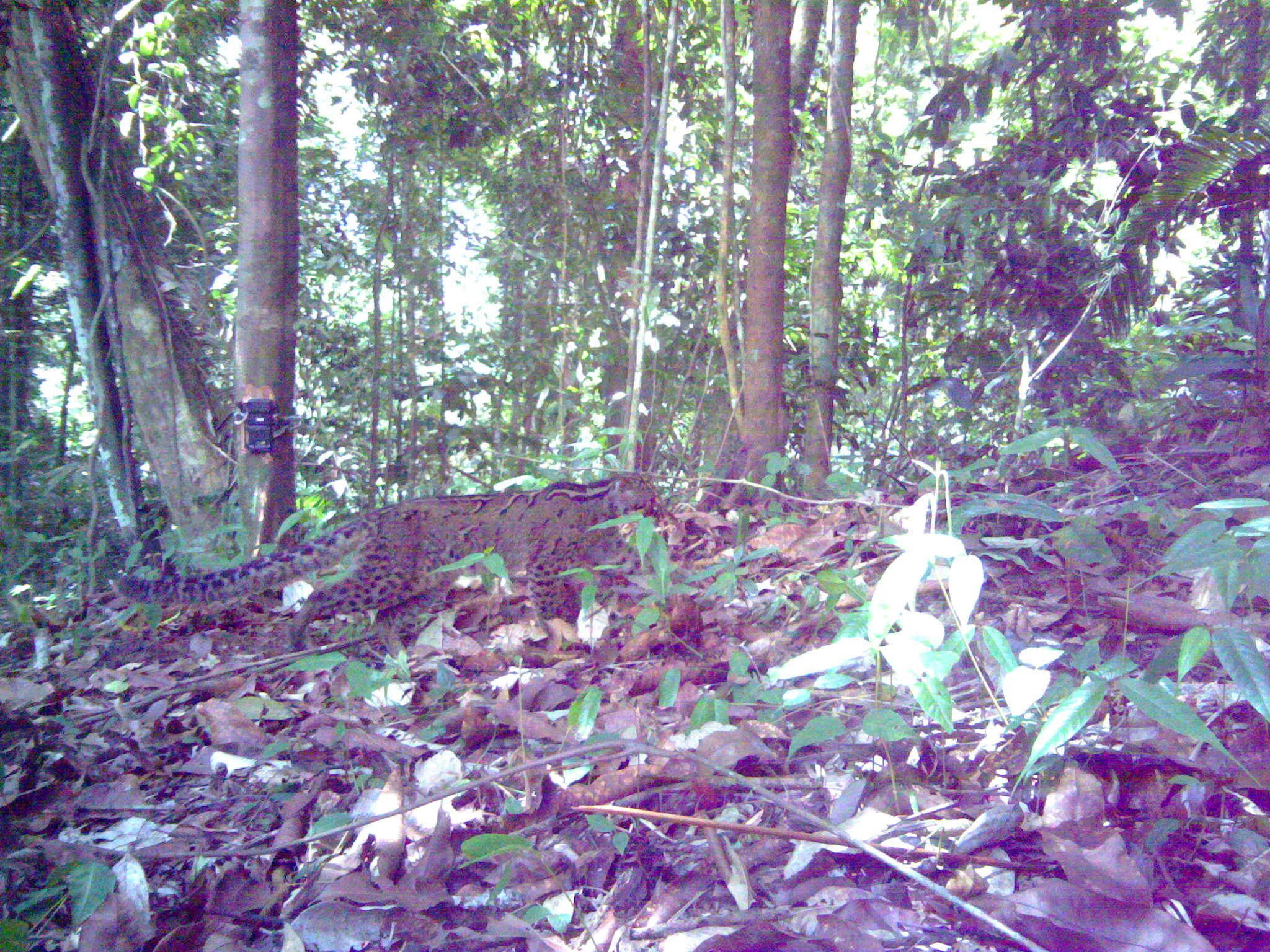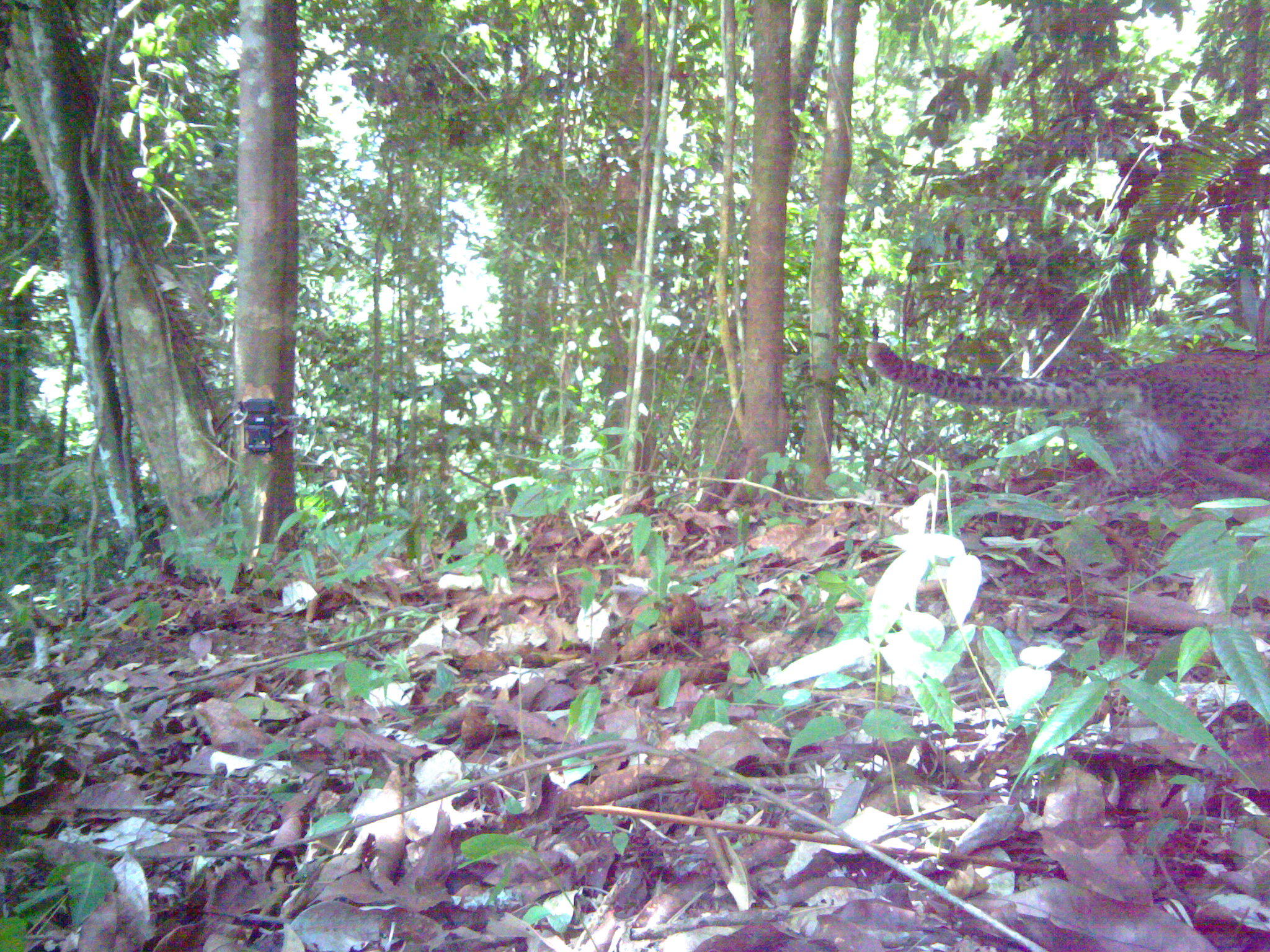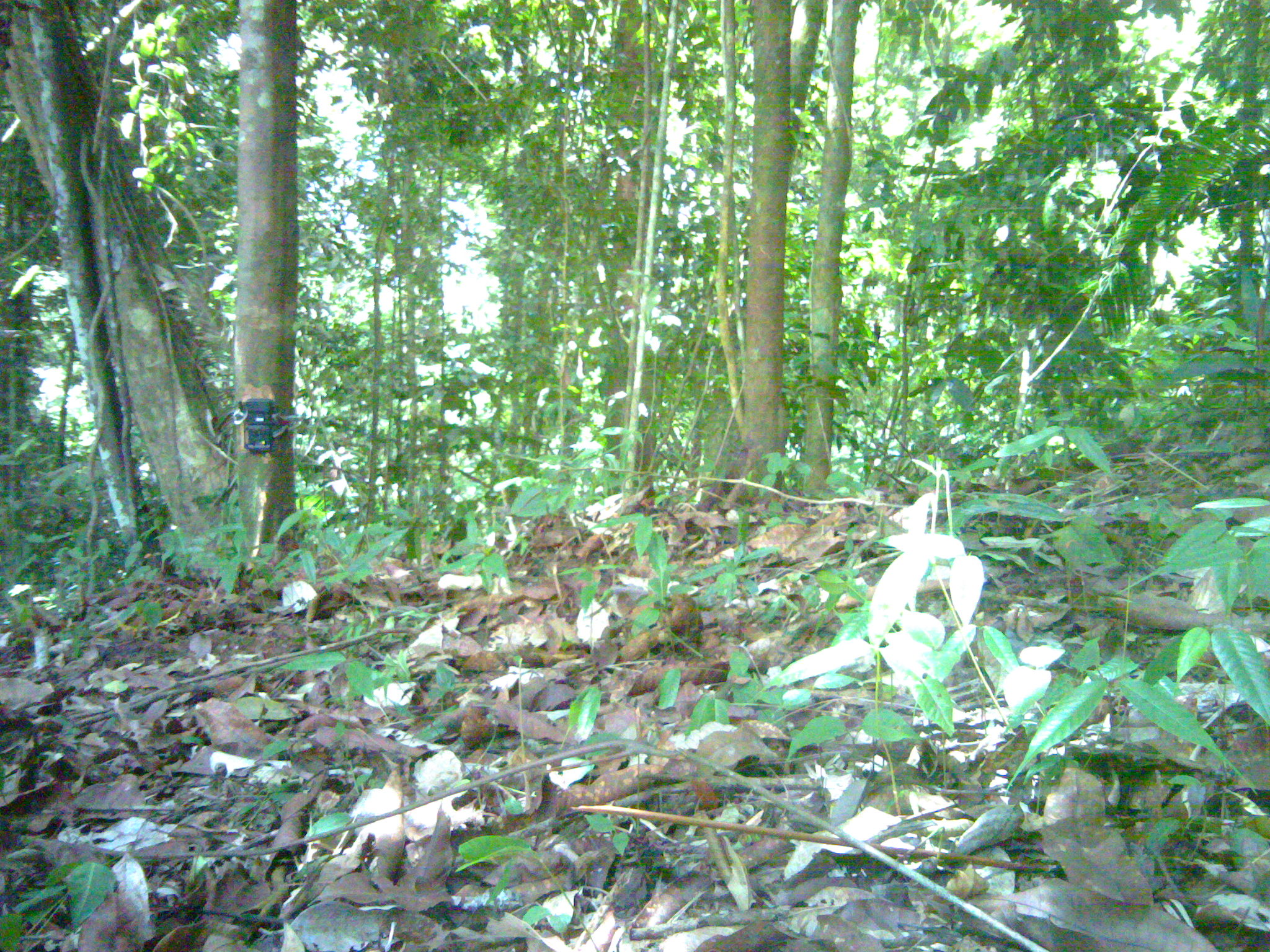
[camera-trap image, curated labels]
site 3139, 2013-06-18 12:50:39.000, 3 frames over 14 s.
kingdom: Animalia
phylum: Chordata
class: Mammalia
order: Carnivora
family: Felidae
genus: Pardofelis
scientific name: Pardofelis marmorata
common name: marbled cat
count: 1